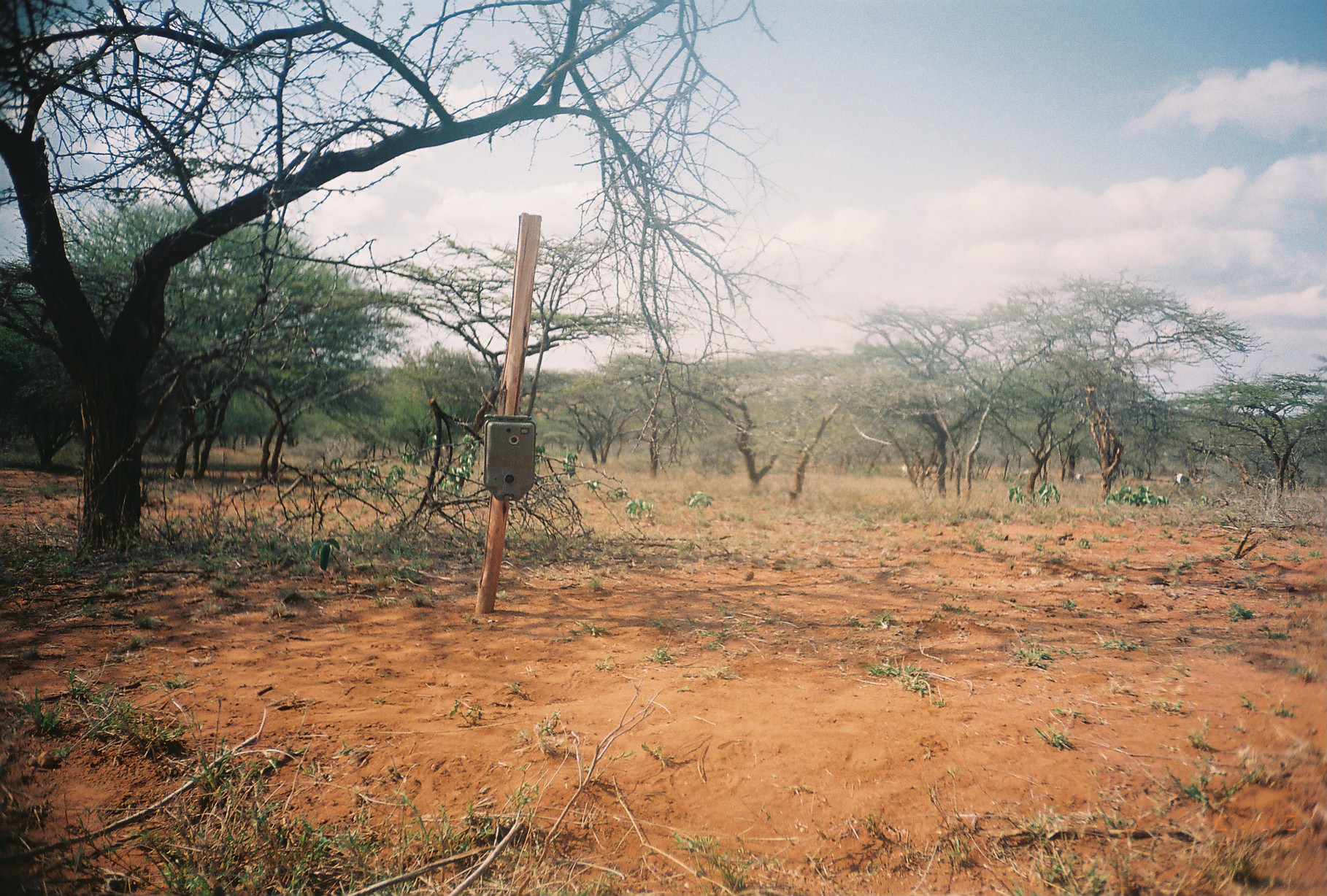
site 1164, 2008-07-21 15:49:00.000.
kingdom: Animalia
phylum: Chordata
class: Mammalia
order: Artiodactyla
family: Bovidae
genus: Capra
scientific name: Capra aegagrus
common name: wild goat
Capra aegagrus (wild goat), count 10.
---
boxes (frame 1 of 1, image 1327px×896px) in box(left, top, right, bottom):
capra aegagrus: box(1172, 471, 1190, 488); box(1075, 473, 1088, 485)